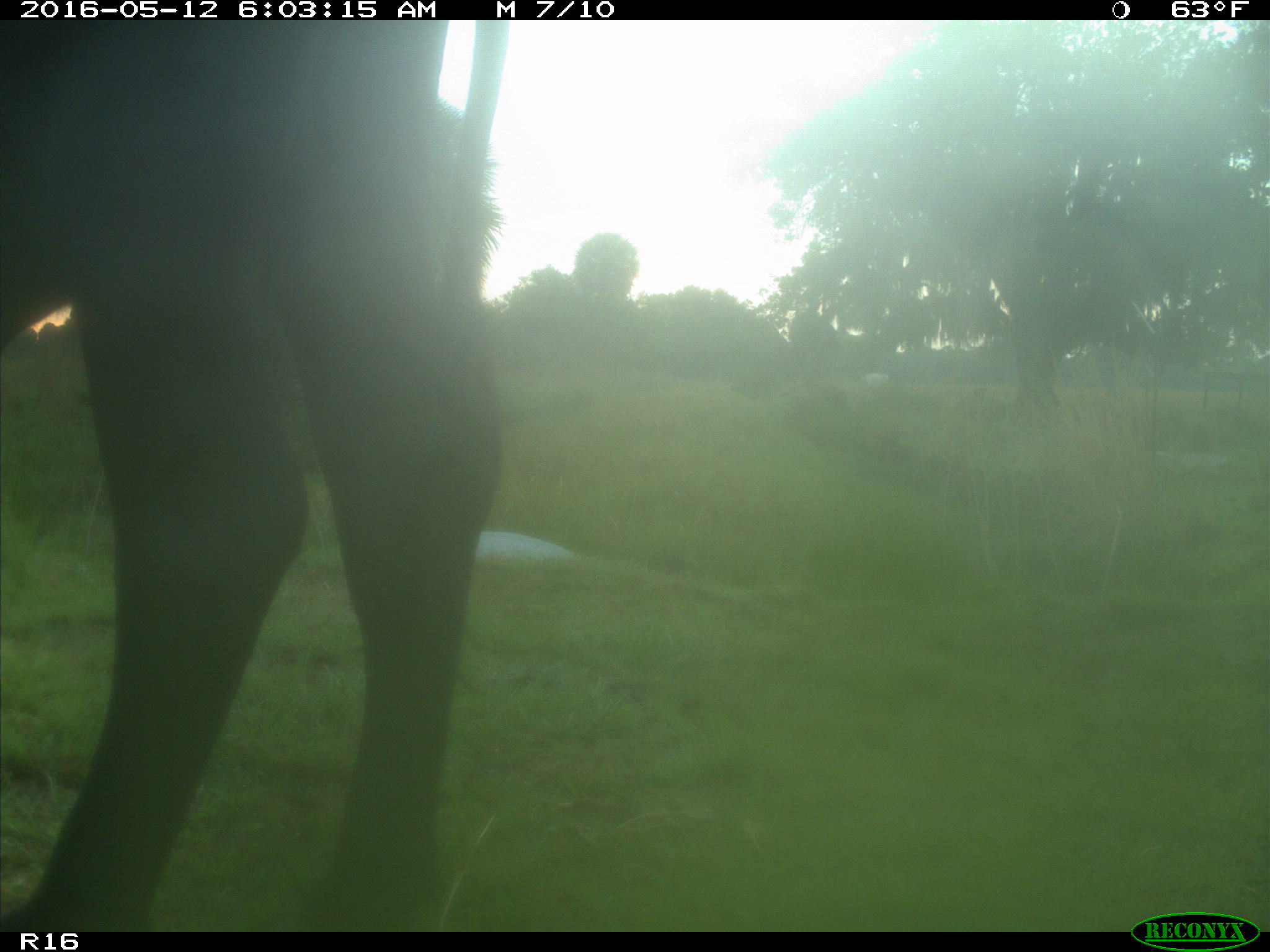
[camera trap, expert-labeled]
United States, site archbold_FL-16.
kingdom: Animalia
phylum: Chordata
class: Mammalia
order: Artiodactyla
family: Bovidae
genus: Bos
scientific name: Bos taurus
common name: domestic cow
Bos taurus (domestic cow).